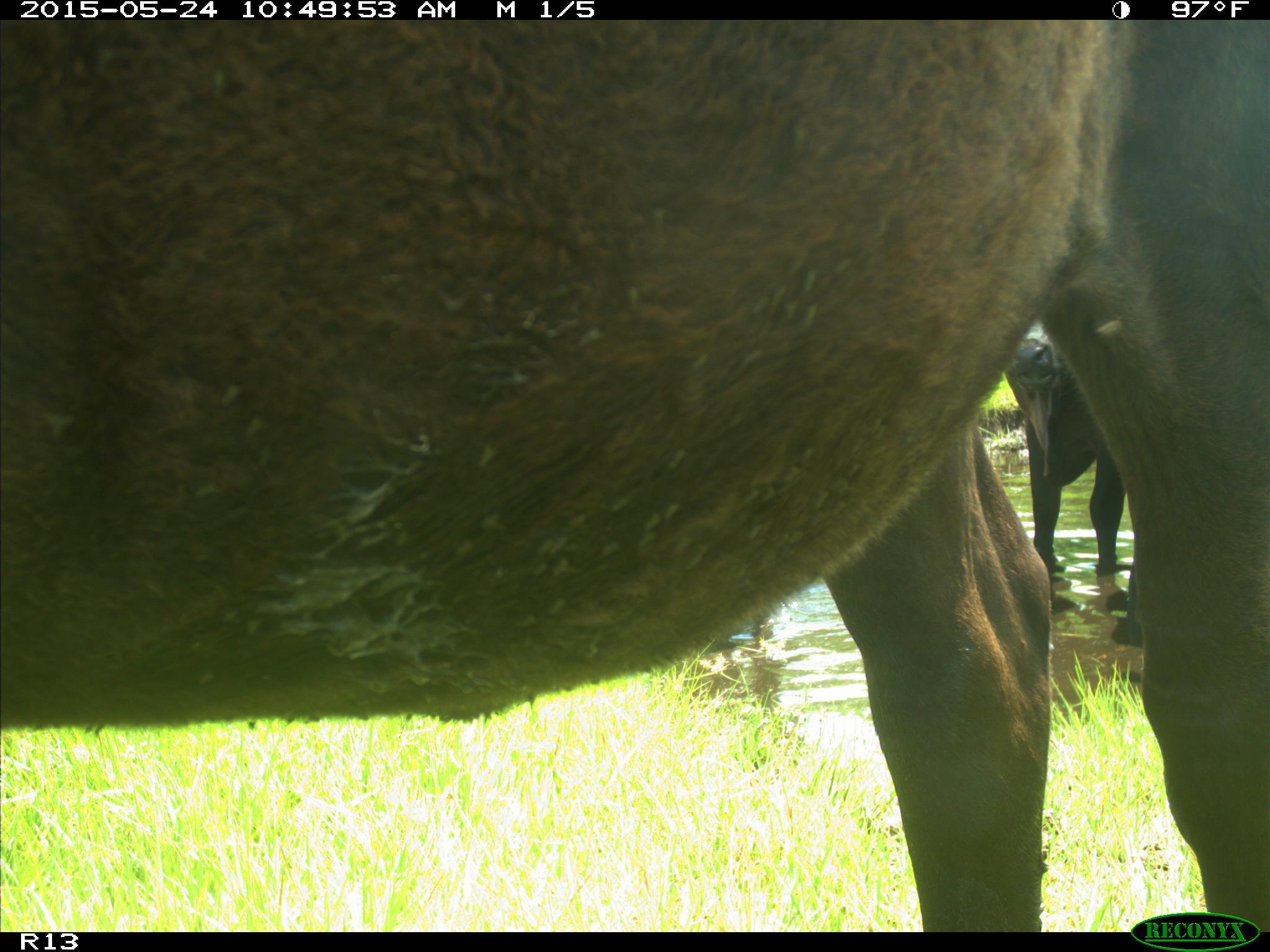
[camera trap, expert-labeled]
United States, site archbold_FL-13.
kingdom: Animalia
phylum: Chordata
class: Mammalia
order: Artiodactyla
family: Bovidae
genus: Bos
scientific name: Bos taurus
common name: domestic cow